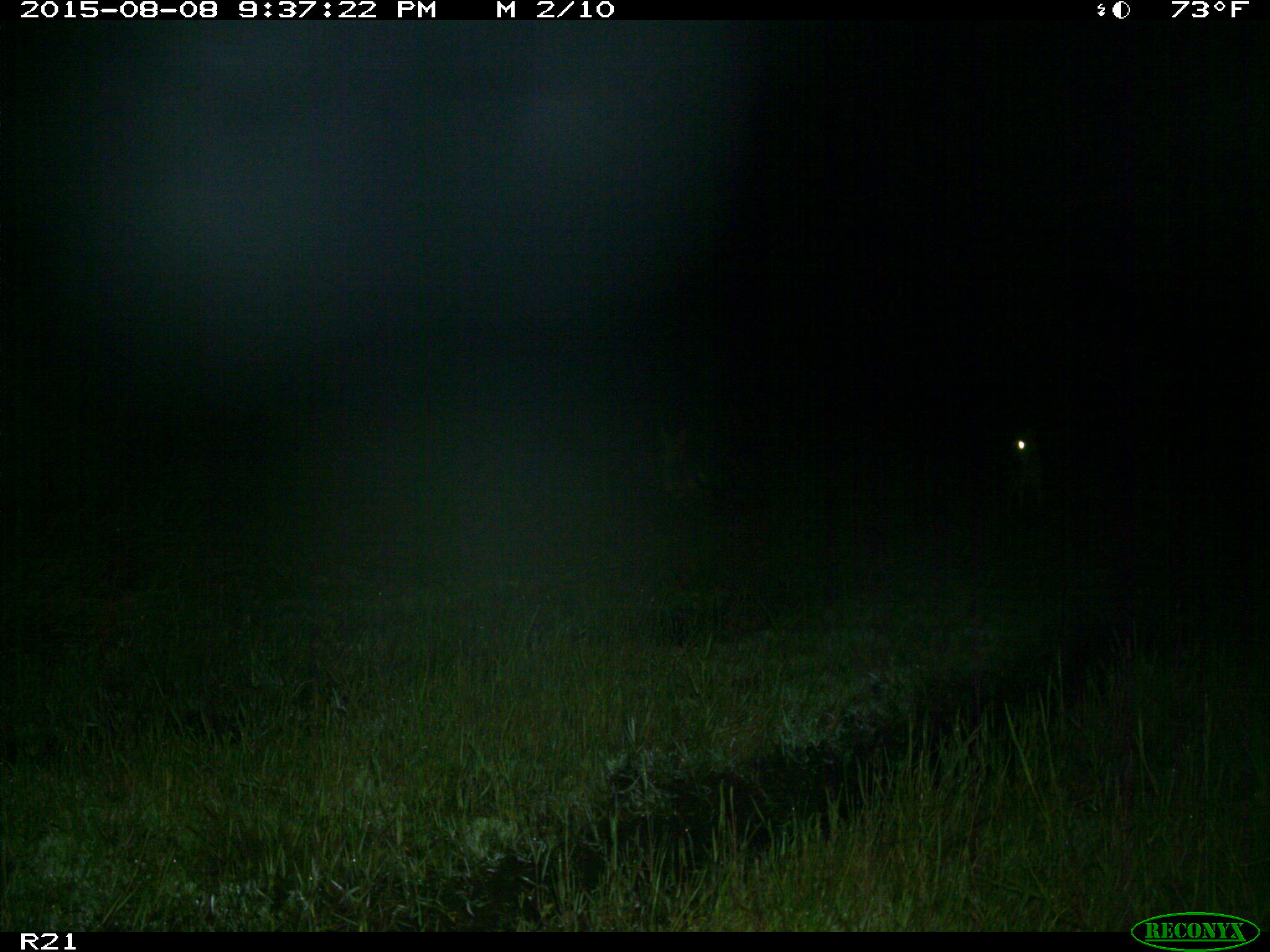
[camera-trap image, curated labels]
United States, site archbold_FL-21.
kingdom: Animalia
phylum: Chordata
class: Mammalia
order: Carnivora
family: Canidae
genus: Canis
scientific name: Canis latrans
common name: coyote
Canis latrans (coyote).